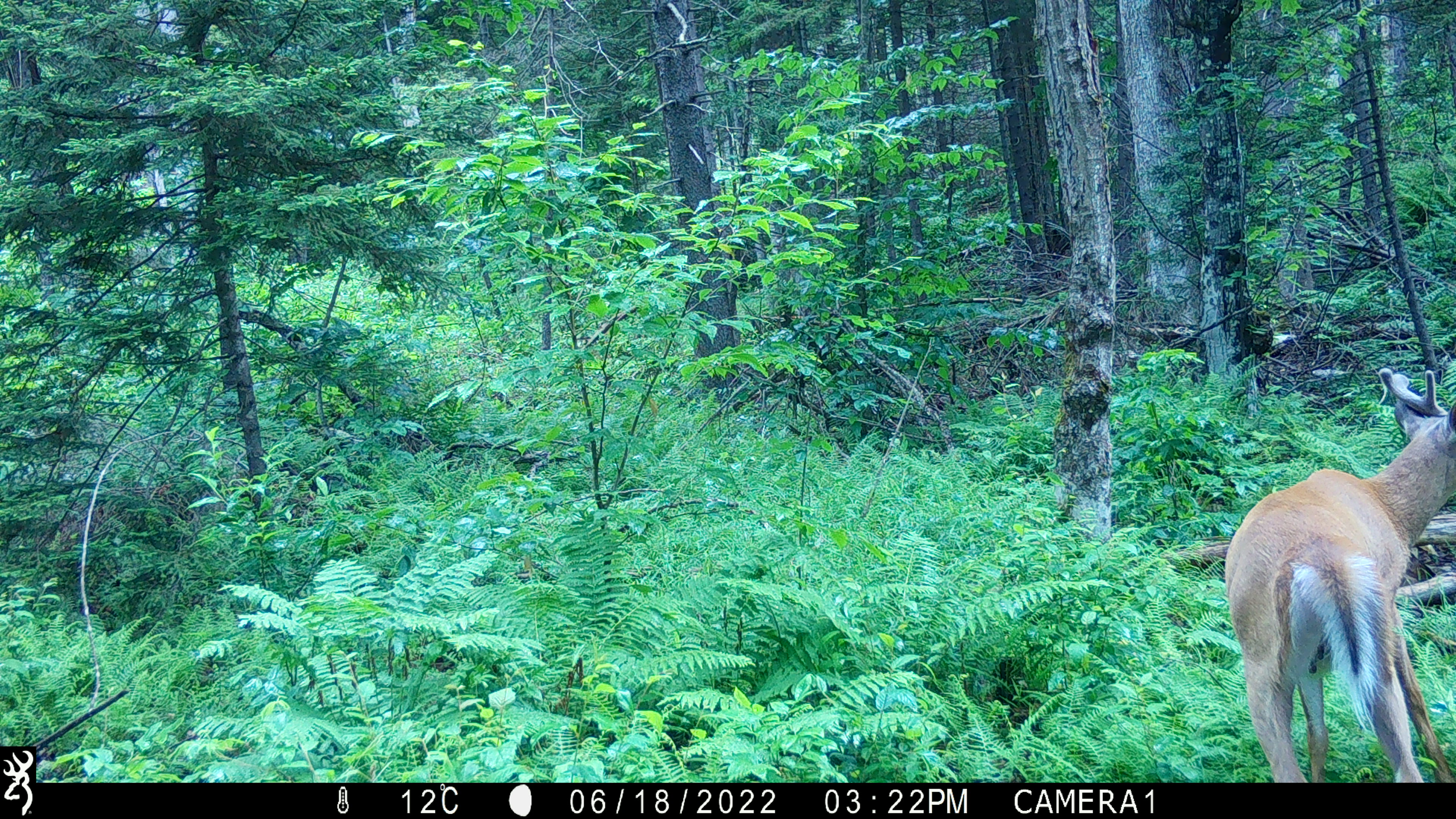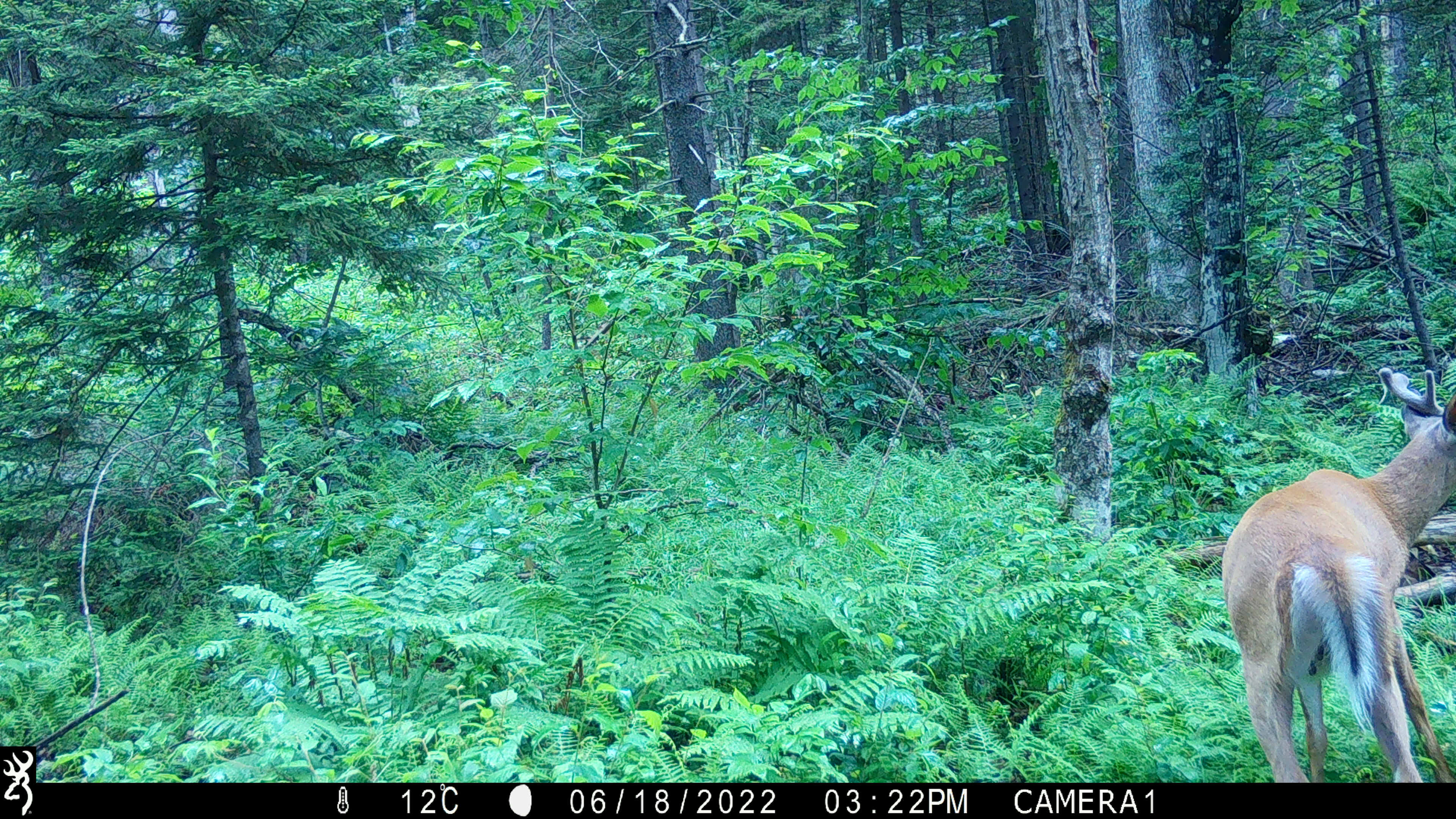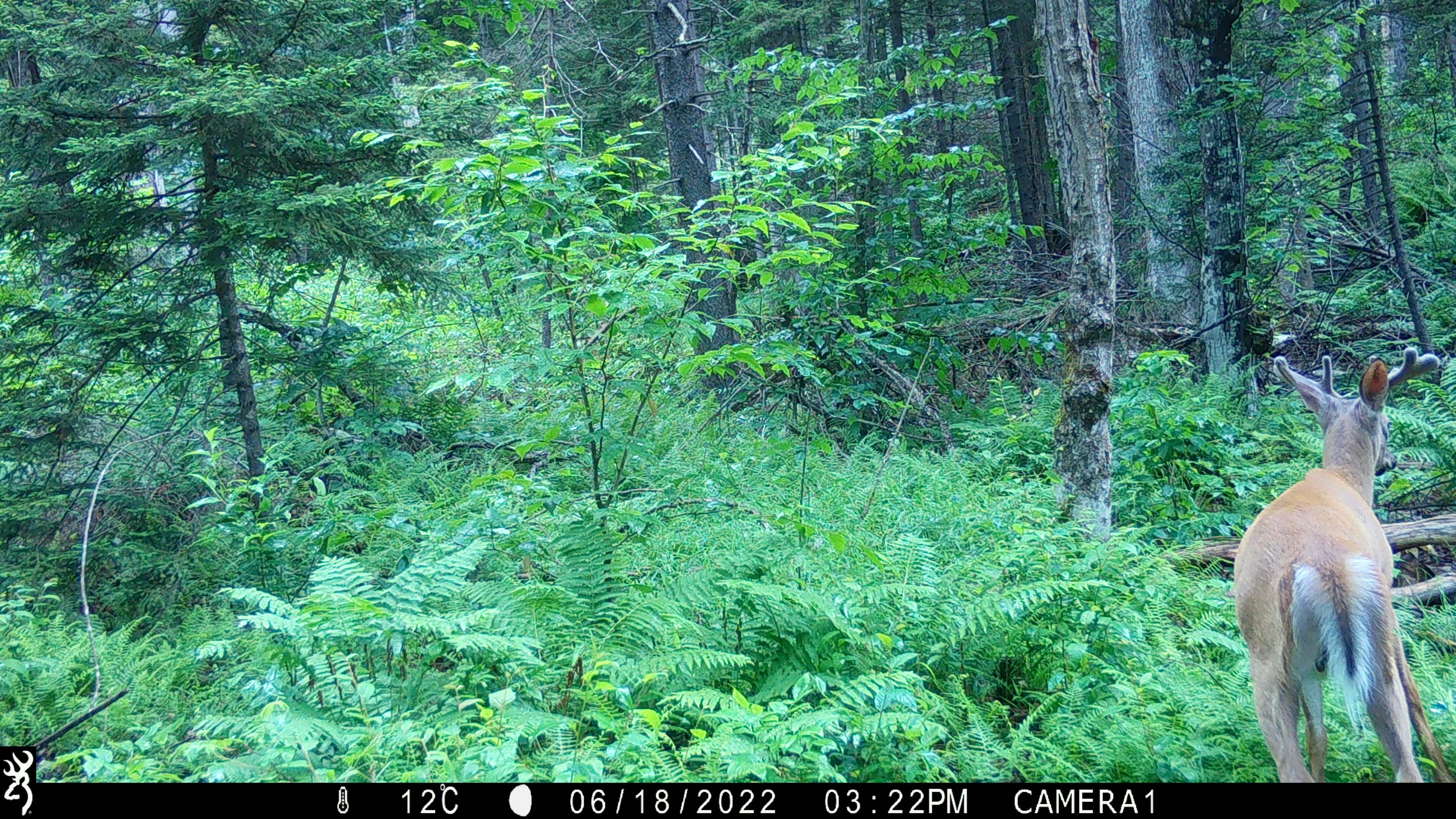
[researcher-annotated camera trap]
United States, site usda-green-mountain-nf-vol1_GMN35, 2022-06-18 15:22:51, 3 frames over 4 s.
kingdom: Animalia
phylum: Chordata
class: Mammalia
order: Artiodactyla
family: Cervidae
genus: Odocoileus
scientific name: Odocoileus virginianus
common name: white-tailed deer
White-tailed deer (Odocoileus virginianus).